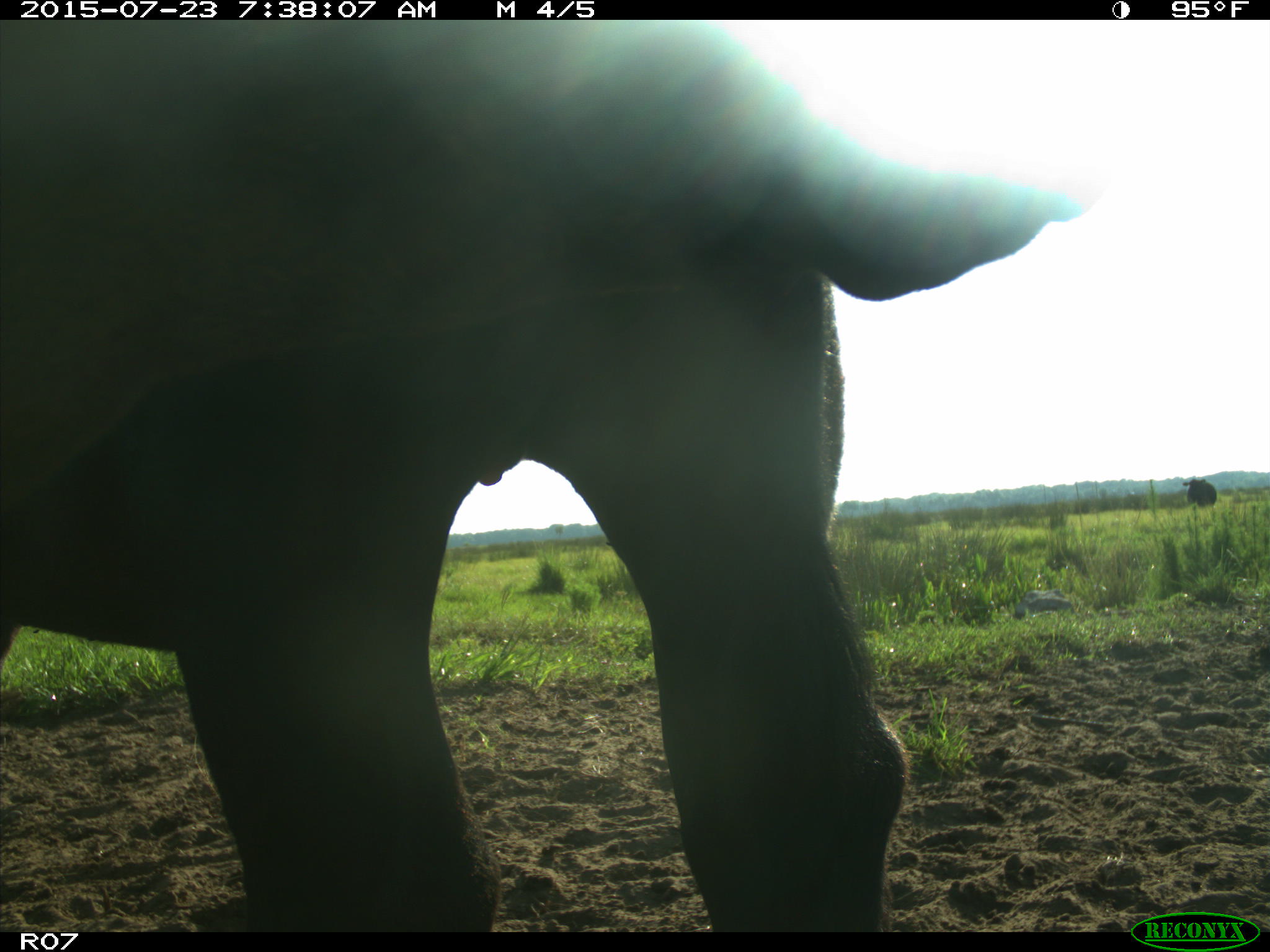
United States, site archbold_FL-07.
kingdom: Animalia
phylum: Chordata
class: Mammalia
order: Artiodactyla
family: Bovidae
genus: Bos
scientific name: Bos taurus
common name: domestic cow